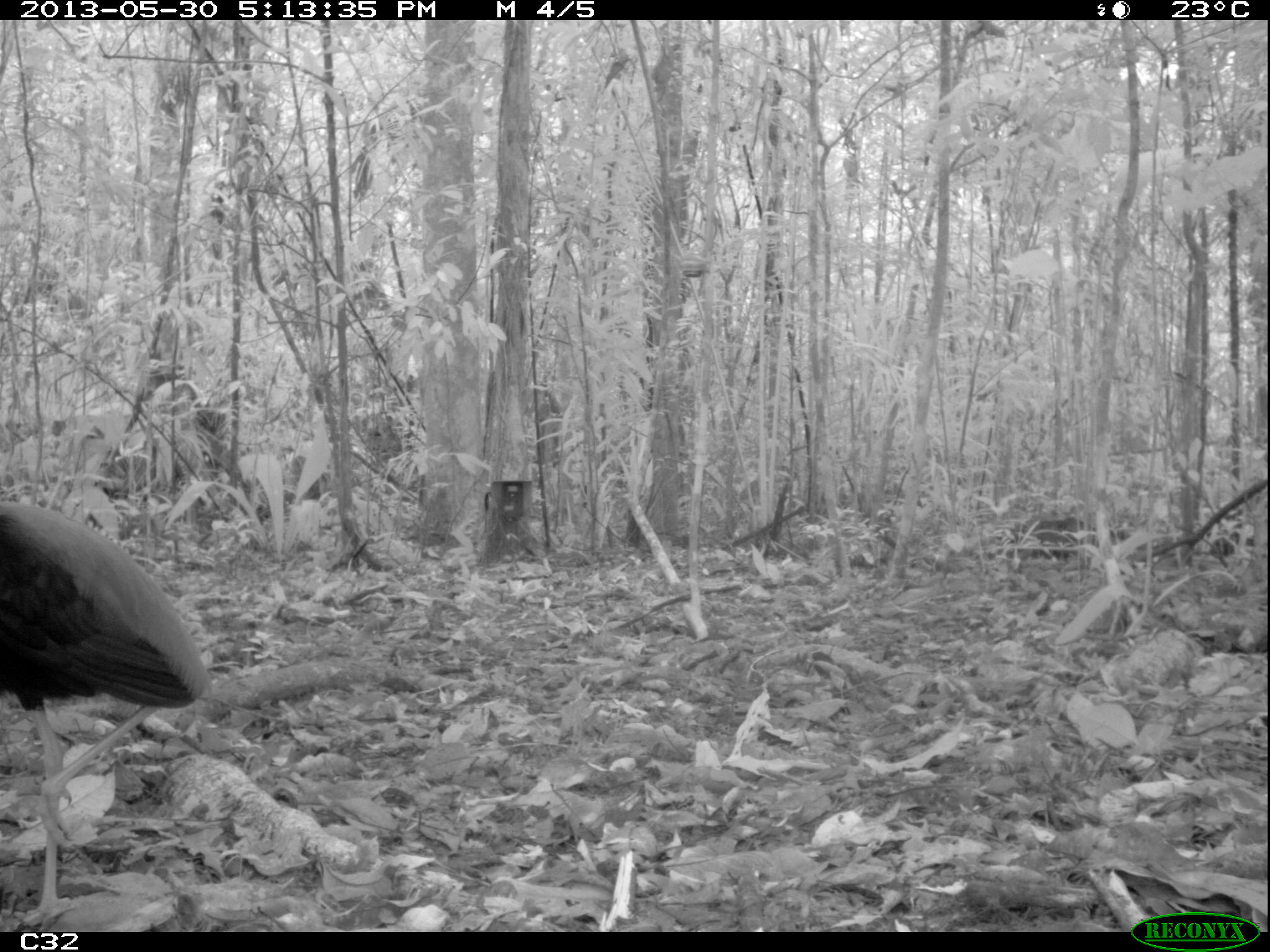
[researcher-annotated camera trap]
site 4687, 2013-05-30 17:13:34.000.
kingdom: Animalia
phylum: Chordata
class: Aves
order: Gruiformes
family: Psophiidae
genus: Psophia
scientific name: Psophia crepitans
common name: gray-winged trumpeter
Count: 1.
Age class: adult.